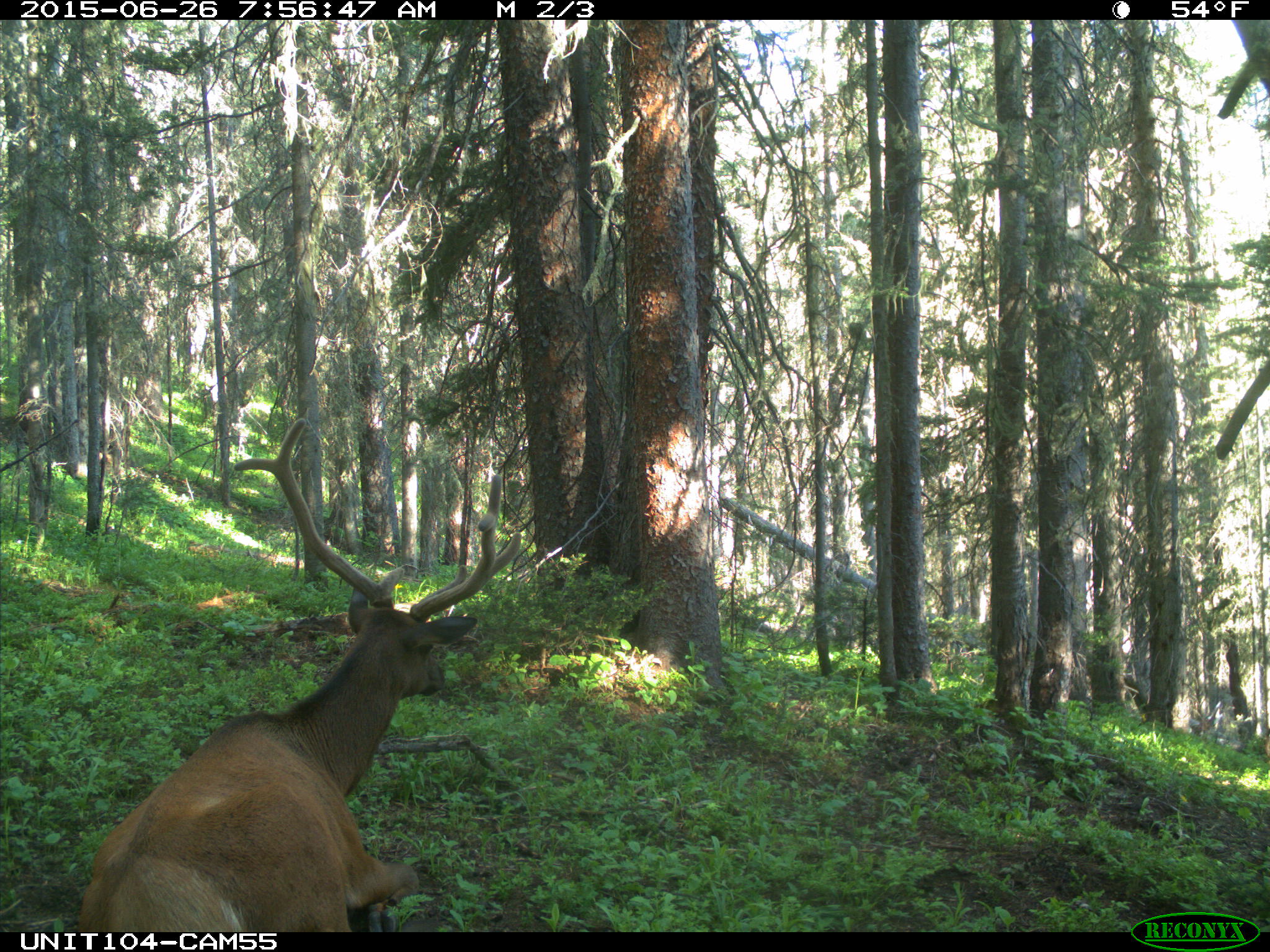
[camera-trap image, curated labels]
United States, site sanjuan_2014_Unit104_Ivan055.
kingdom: Animalia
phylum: Chordata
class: Mammalia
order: Artiodactyla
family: Cervidae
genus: Cervus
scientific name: Cervus elaphus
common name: red deer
Cervus elaphus (red deer).